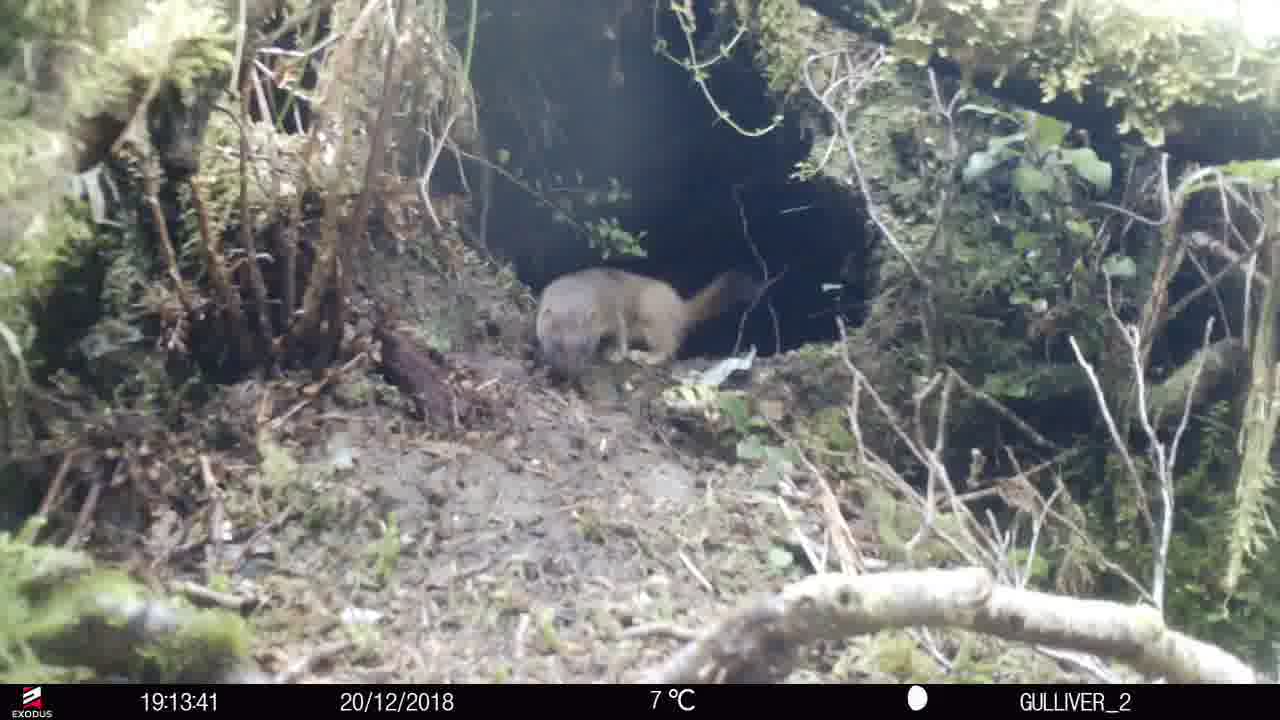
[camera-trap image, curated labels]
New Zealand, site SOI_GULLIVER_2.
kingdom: Animalia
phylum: Chordata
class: Mammalia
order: Carnivora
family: Mustelidae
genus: Mustela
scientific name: Mustela erminea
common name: stoat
Stoat (Mustela erminea).